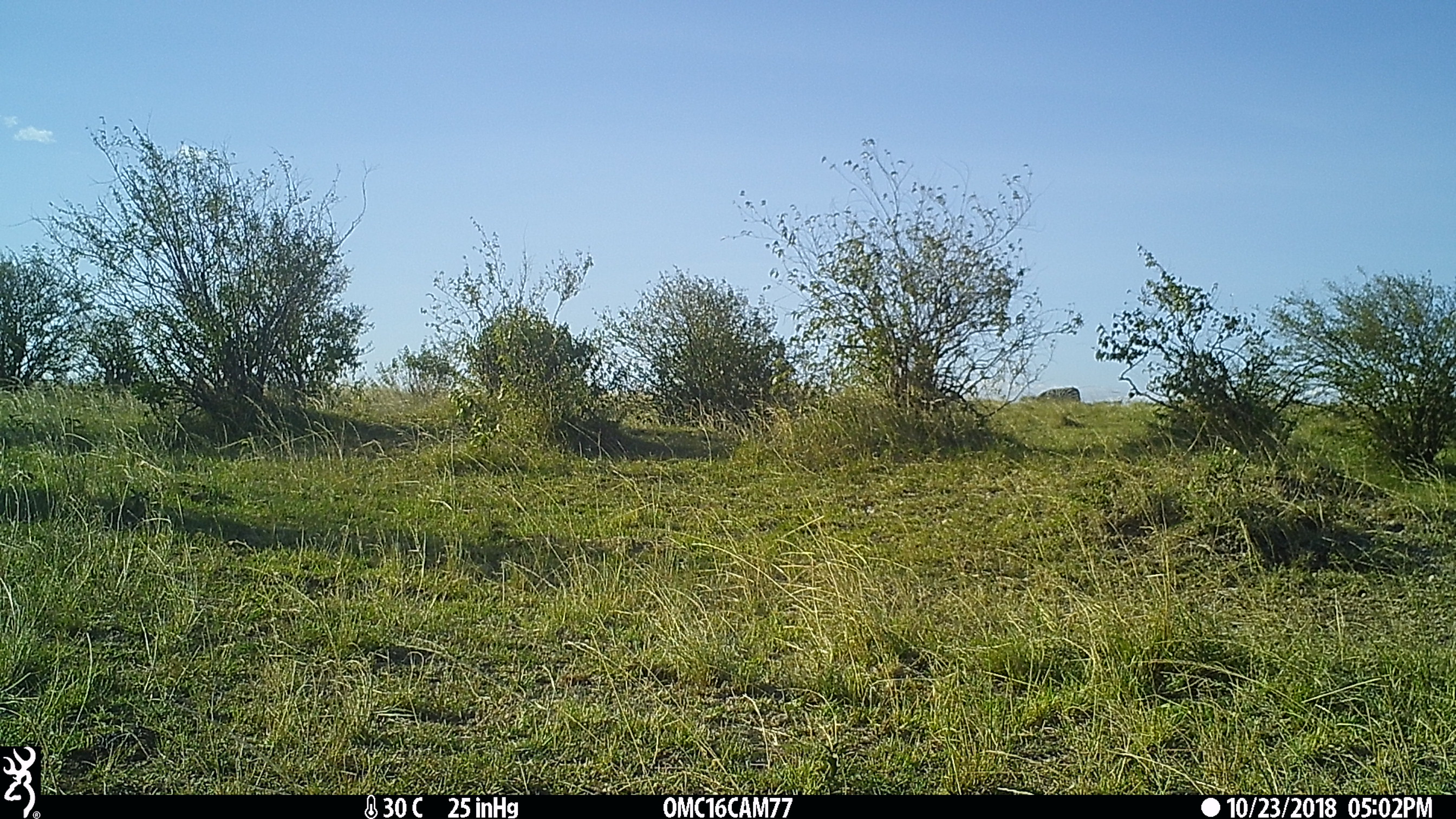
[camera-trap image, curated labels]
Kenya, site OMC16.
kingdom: Animalia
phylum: Chordata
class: Mammalia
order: Perissodactyla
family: Equidae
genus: Equus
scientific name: Equus quagga burchellii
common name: burchell's zebra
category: zebra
Zebra (burchell's zebra) (Equus quagga burchellii).